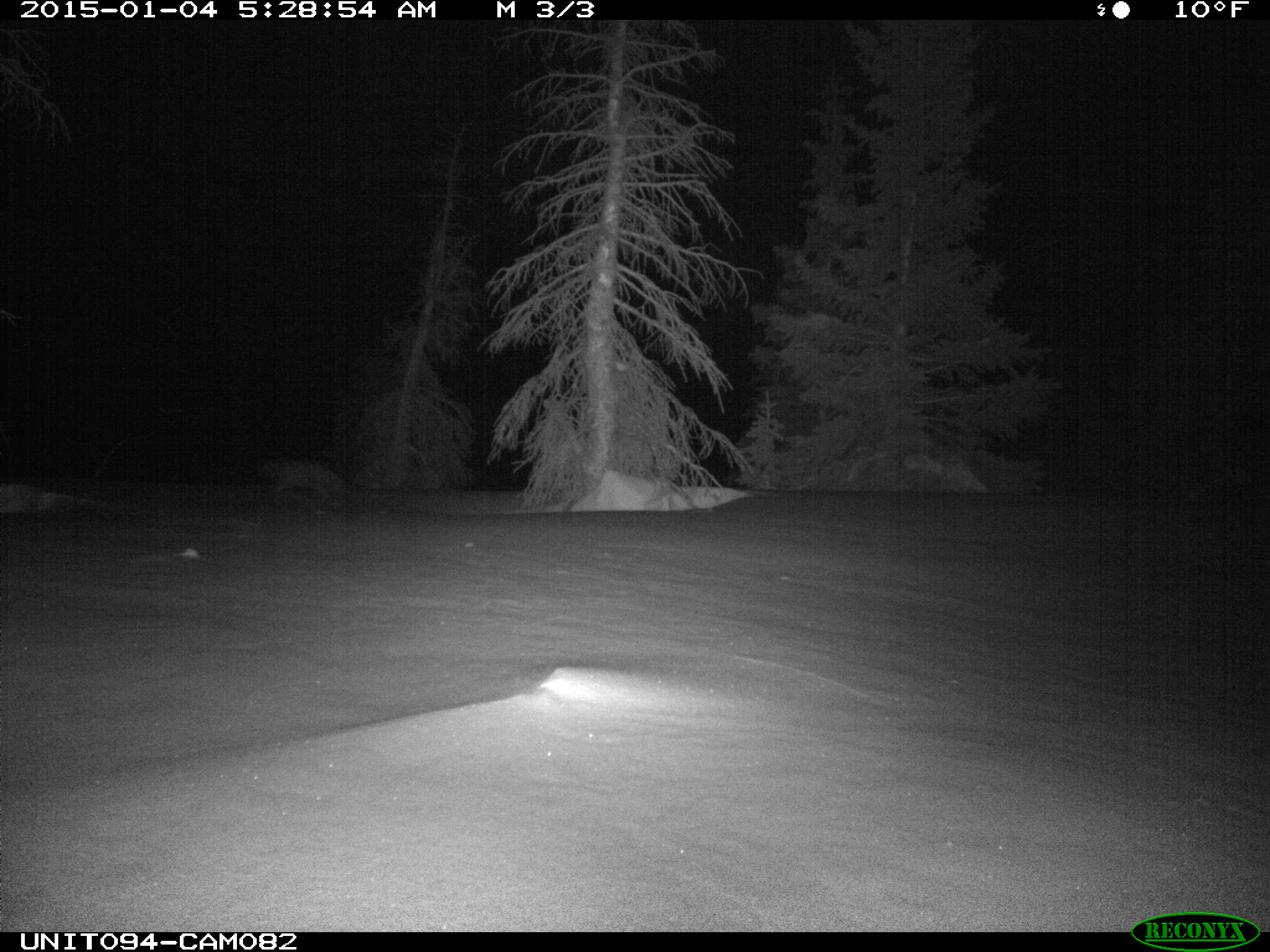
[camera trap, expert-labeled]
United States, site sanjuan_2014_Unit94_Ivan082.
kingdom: Animalia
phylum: Chordata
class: Mammalia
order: Carnivora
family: Mustelidae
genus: Martes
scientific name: Martes americana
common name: american marten